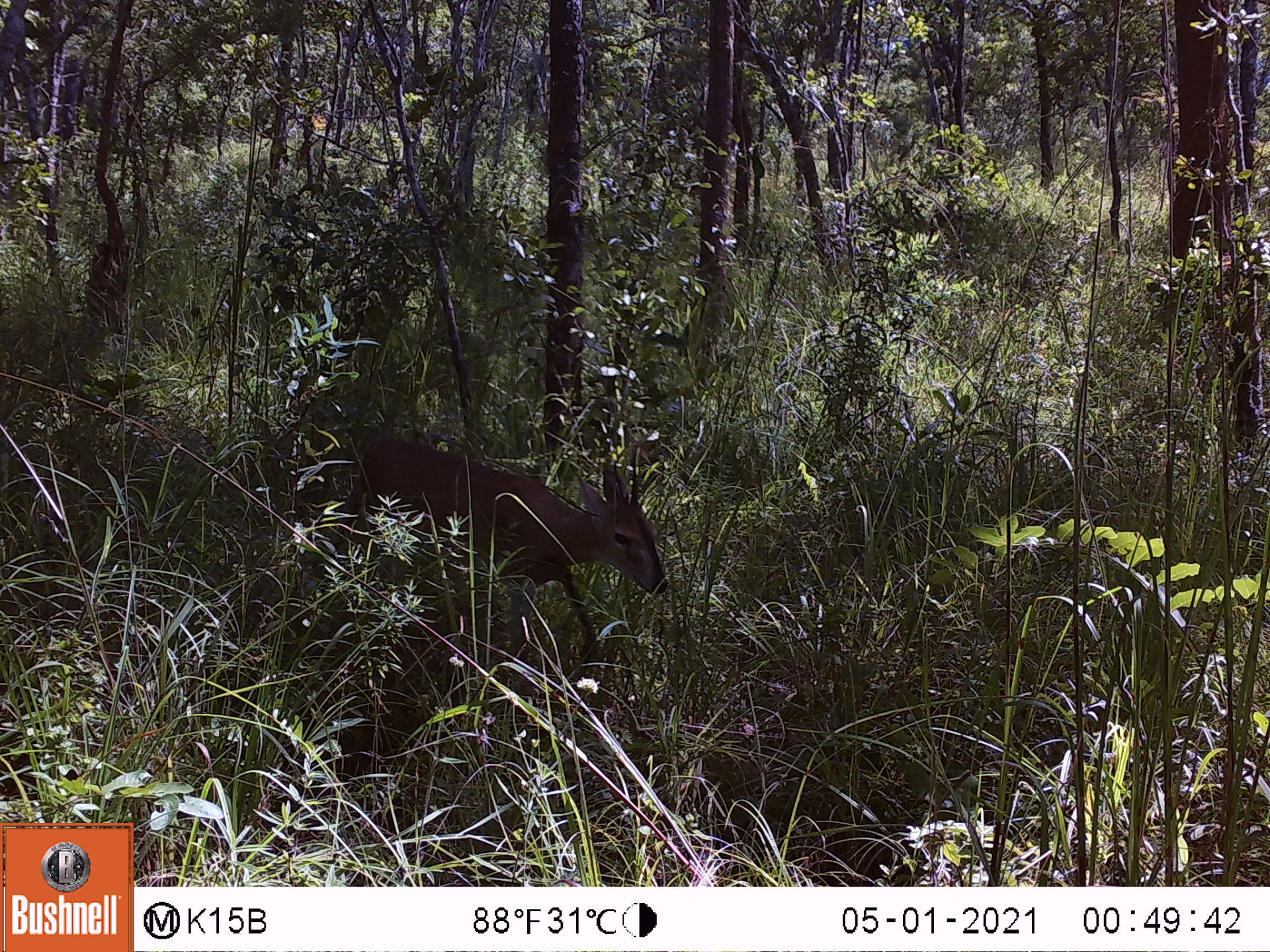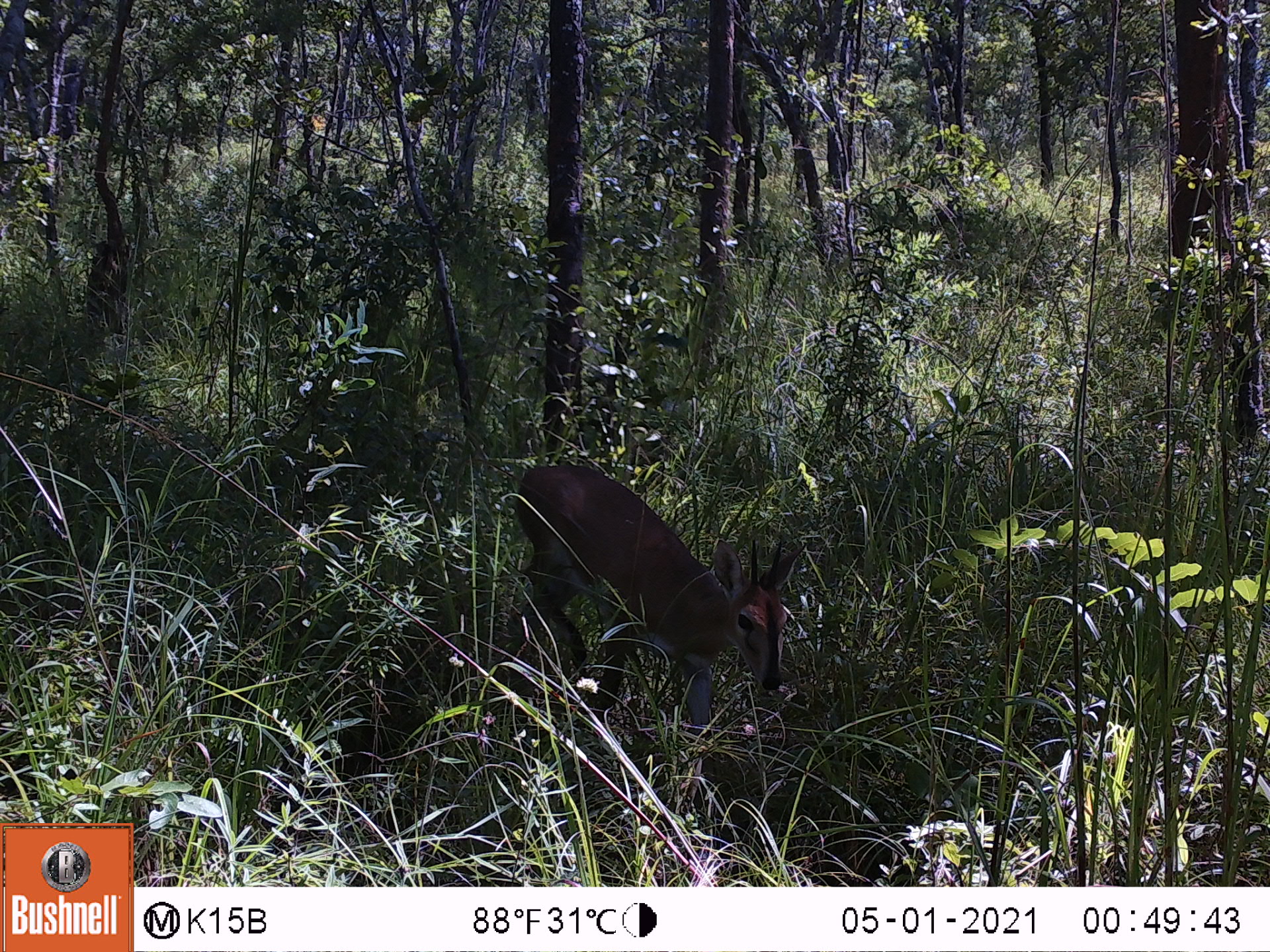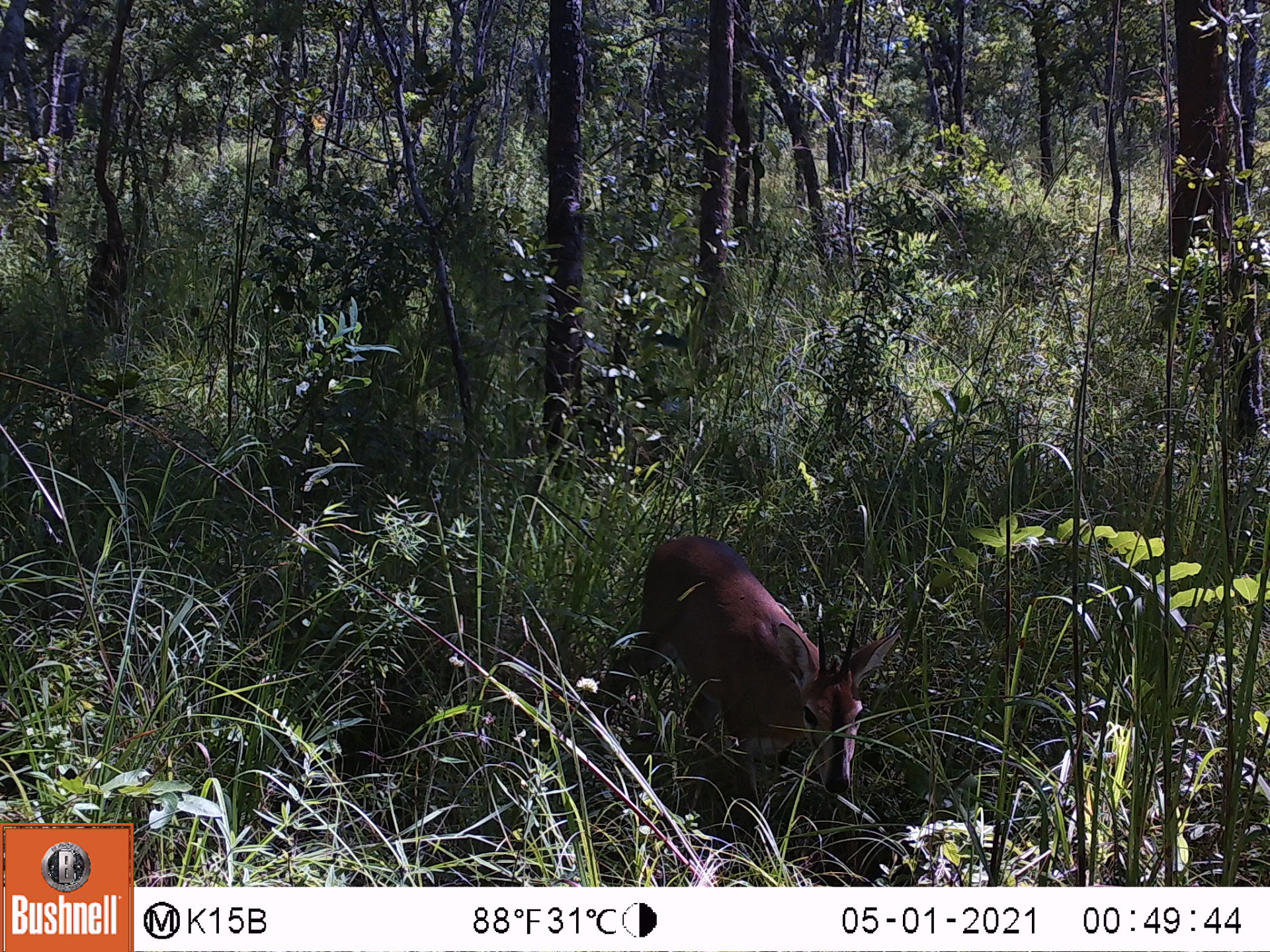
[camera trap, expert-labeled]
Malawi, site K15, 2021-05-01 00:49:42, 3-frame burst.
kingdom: Animalia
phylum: Chordata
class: Mammalia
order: Artiodactyla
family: Bovidae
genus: Sylvicapra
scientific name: Sylvicapra grimmia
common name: common duiker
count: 1